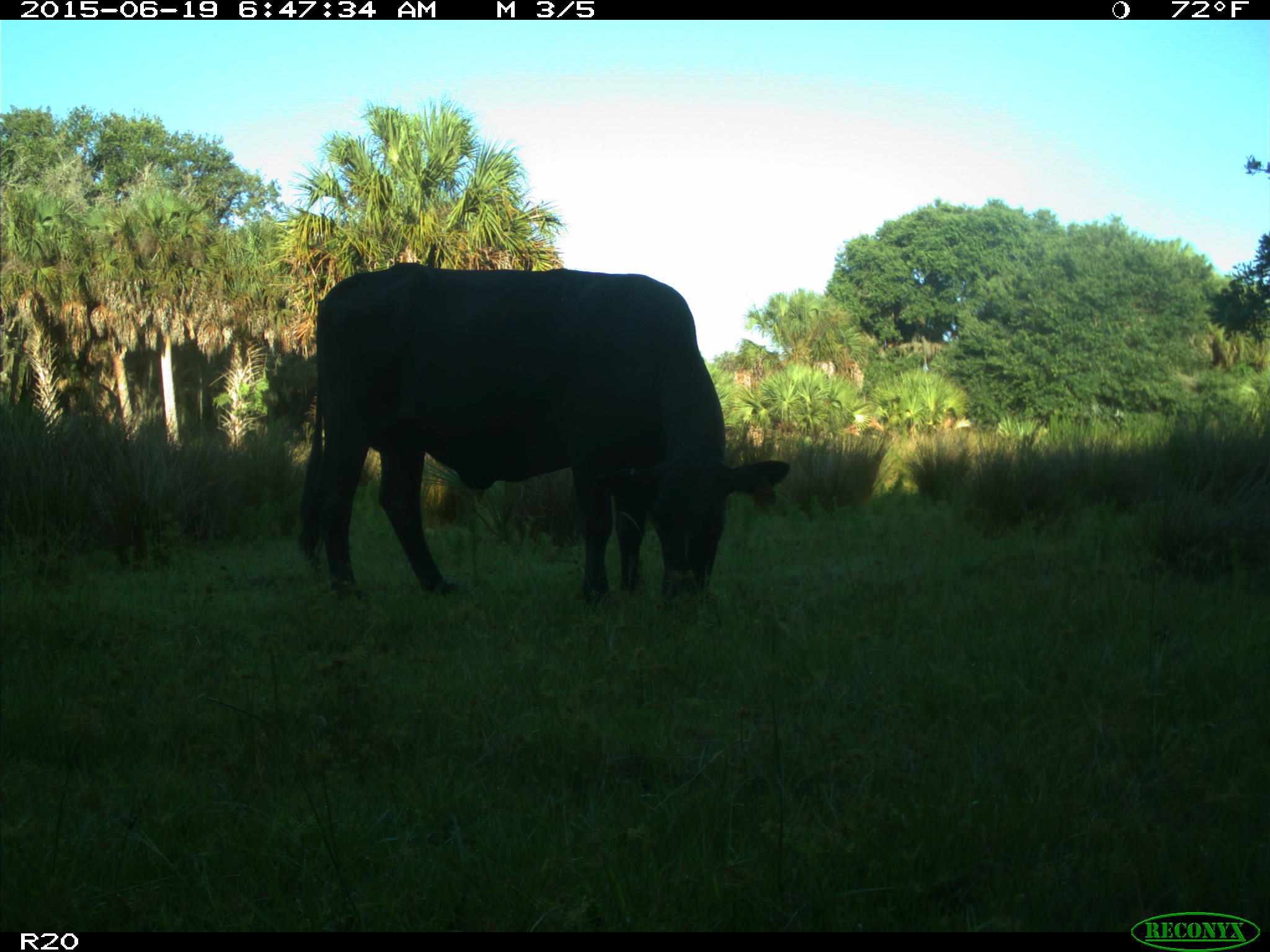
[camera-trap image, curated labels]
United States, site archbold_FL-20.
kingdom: Animalia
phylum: Chordata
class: Mammalia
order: Artiodactyla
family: Bovidae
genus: Bos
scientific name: Bos taurus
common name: domestic cow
Bos taurus (domestic cow).